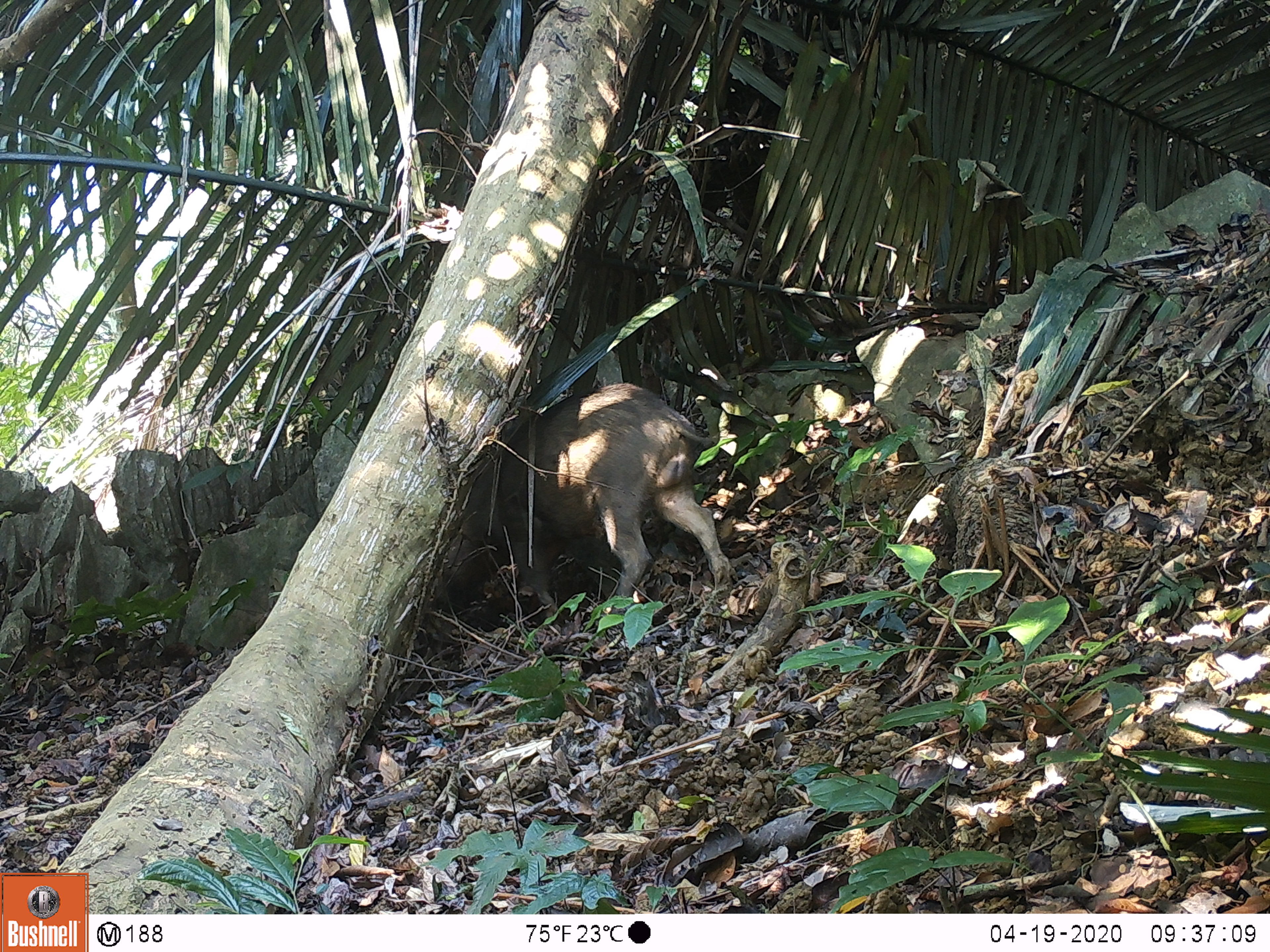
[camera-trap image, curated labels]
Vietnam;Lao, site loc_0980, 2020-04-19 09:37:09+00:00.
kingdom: Animalia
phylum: Chordata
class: Mammalia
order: Artiodactyla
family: Suidae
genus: Sus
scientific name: Sus scrofa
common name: eurasian wild pig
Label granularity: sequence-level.